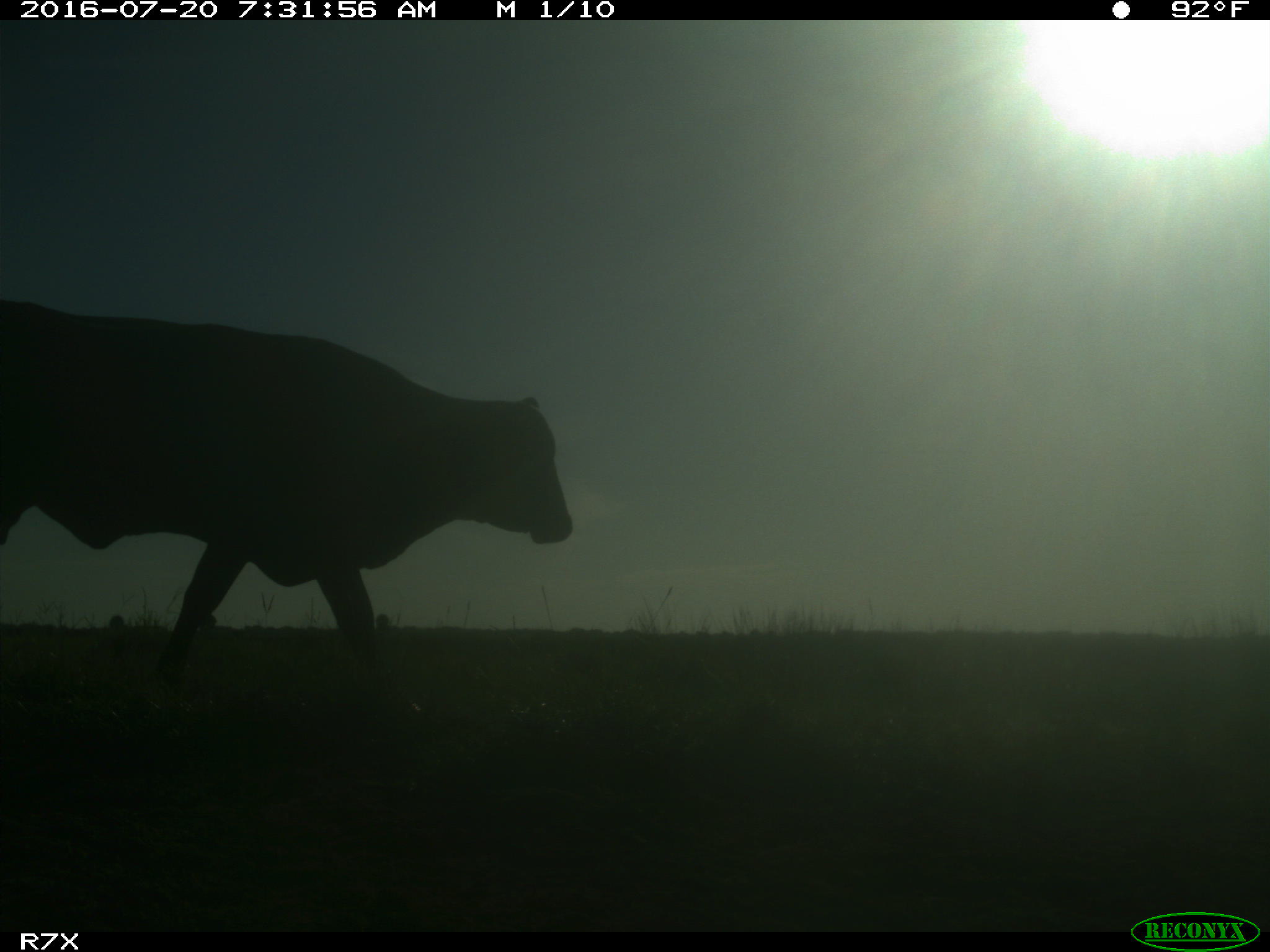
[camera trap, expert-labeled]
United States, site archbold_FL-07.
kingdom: Animalia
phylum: Chordata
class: Mammalia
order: Artiodactyla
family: Bovidae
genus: Bos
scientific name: Bos taurus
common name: domestic cow